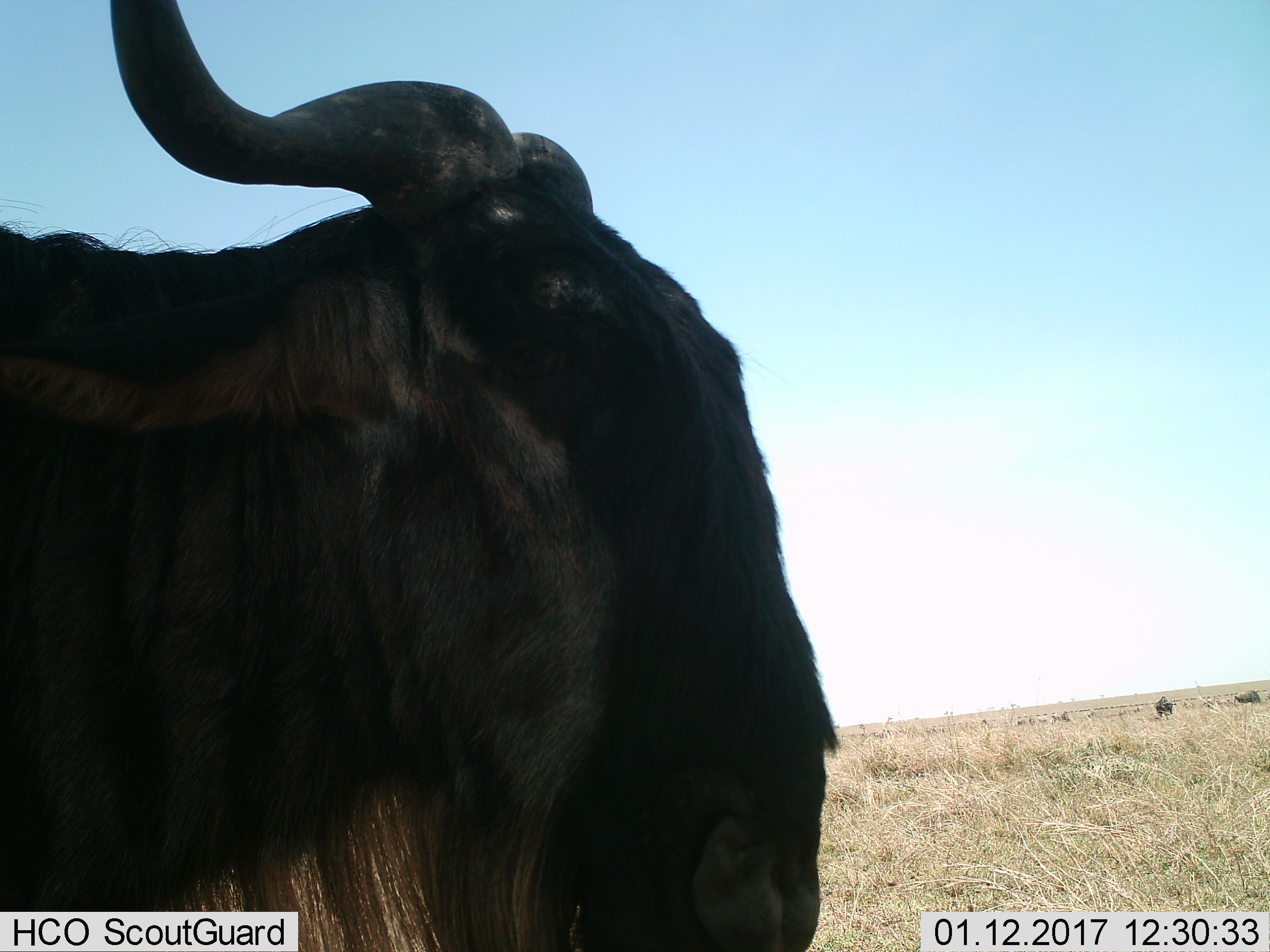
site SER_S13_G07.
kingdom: Animalia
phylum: Chordata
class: Mammalia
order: Artiodactyla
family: Bovidae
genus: Connochaetes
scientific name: Connochaetes taurinus taurinus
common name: blue wildebeest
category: wildebeestblue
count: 3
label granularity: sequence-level